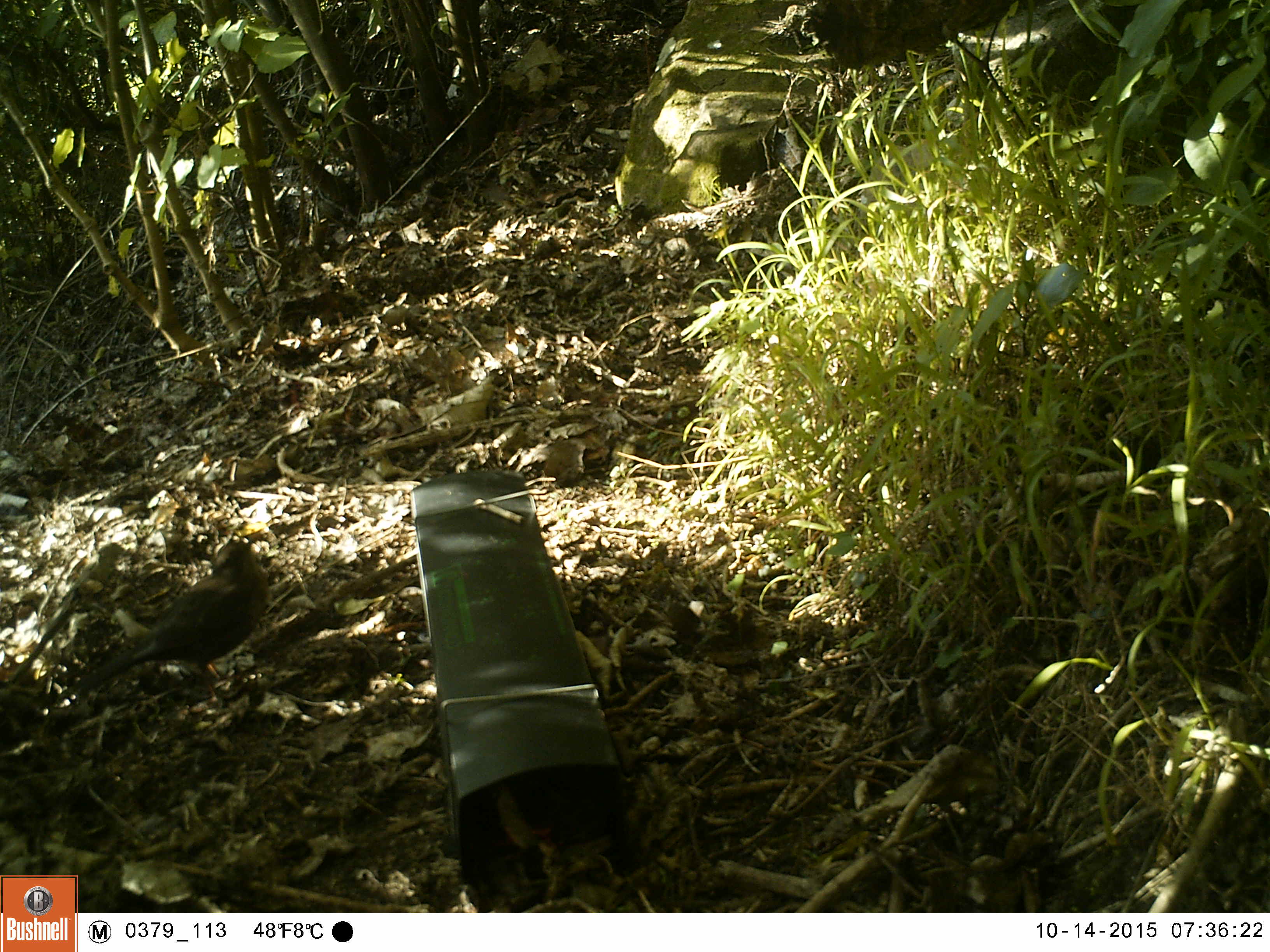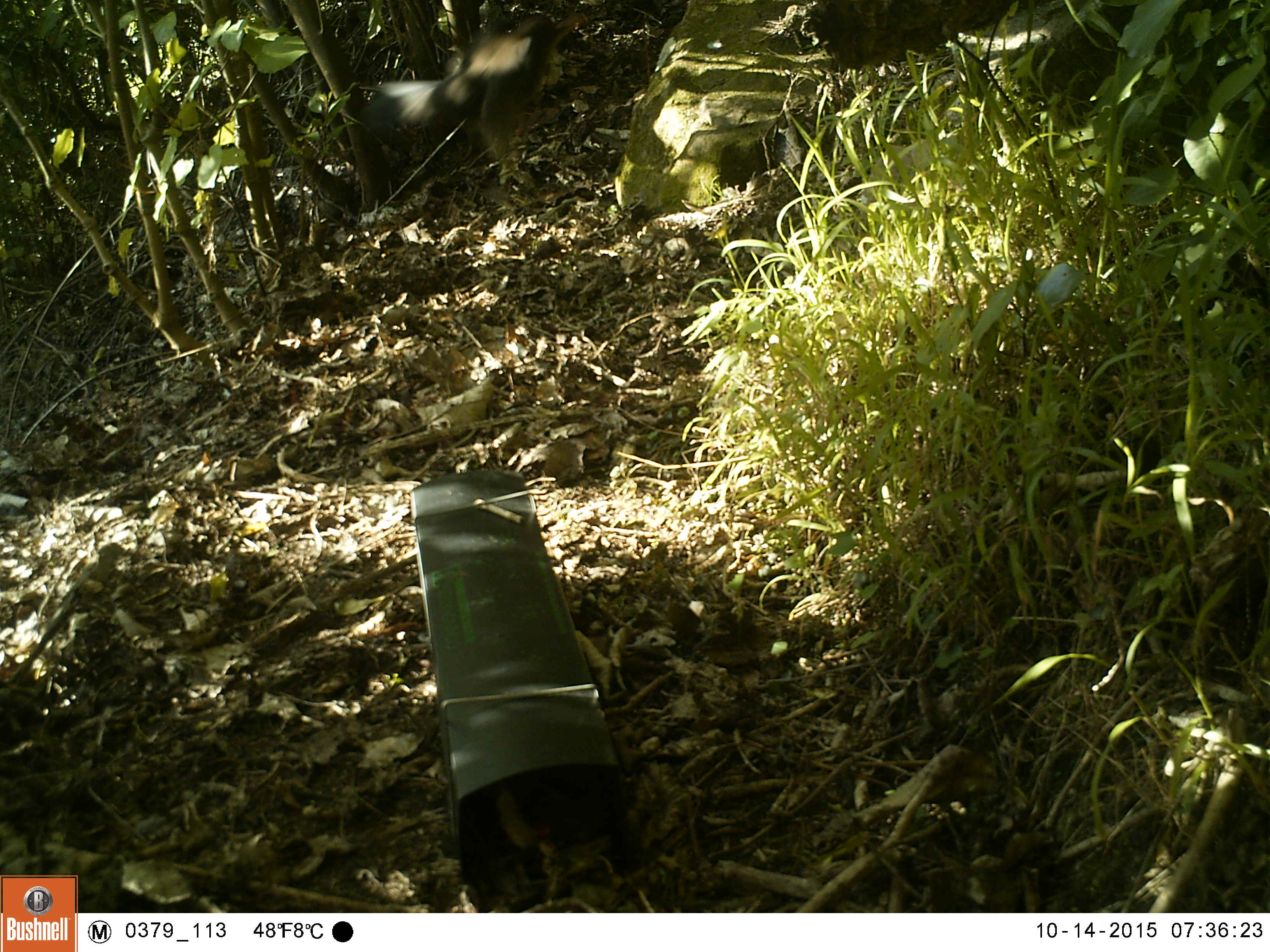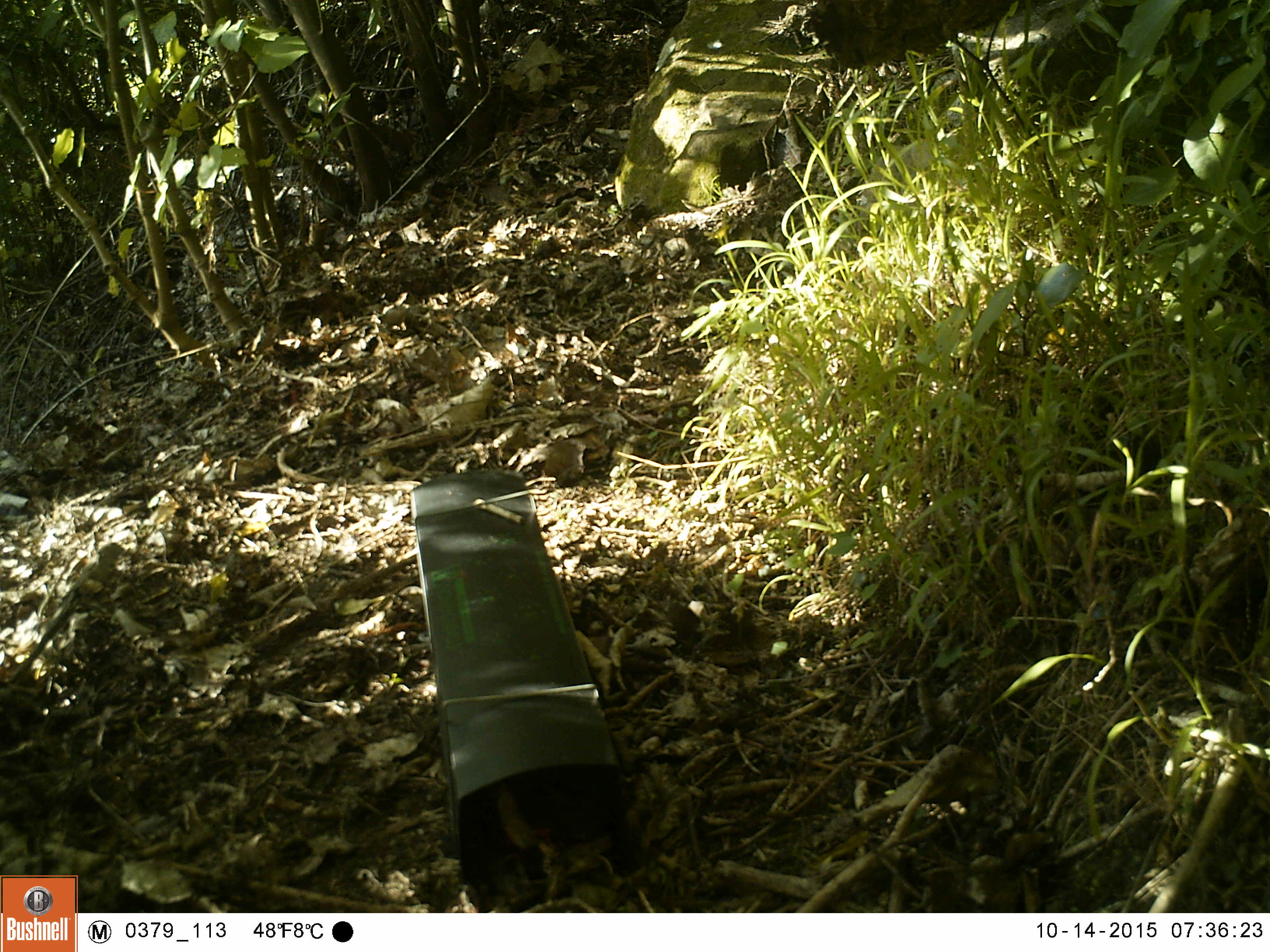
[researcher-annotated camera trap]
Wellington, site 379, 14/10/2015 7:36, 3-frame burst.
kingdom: Animalia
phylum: Chordata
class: Aves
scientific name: Aves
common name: bird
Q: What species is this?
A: Bird (Aves).